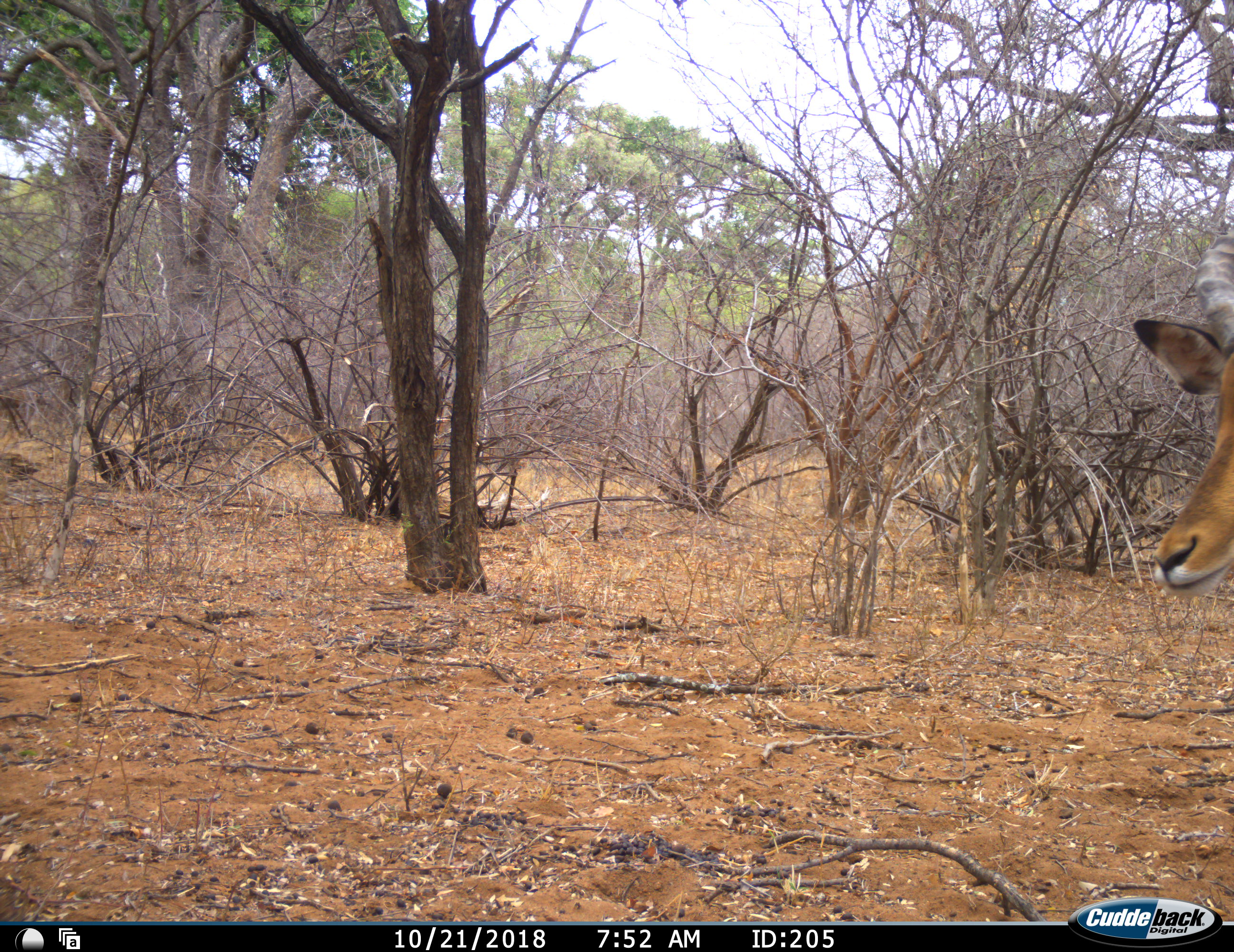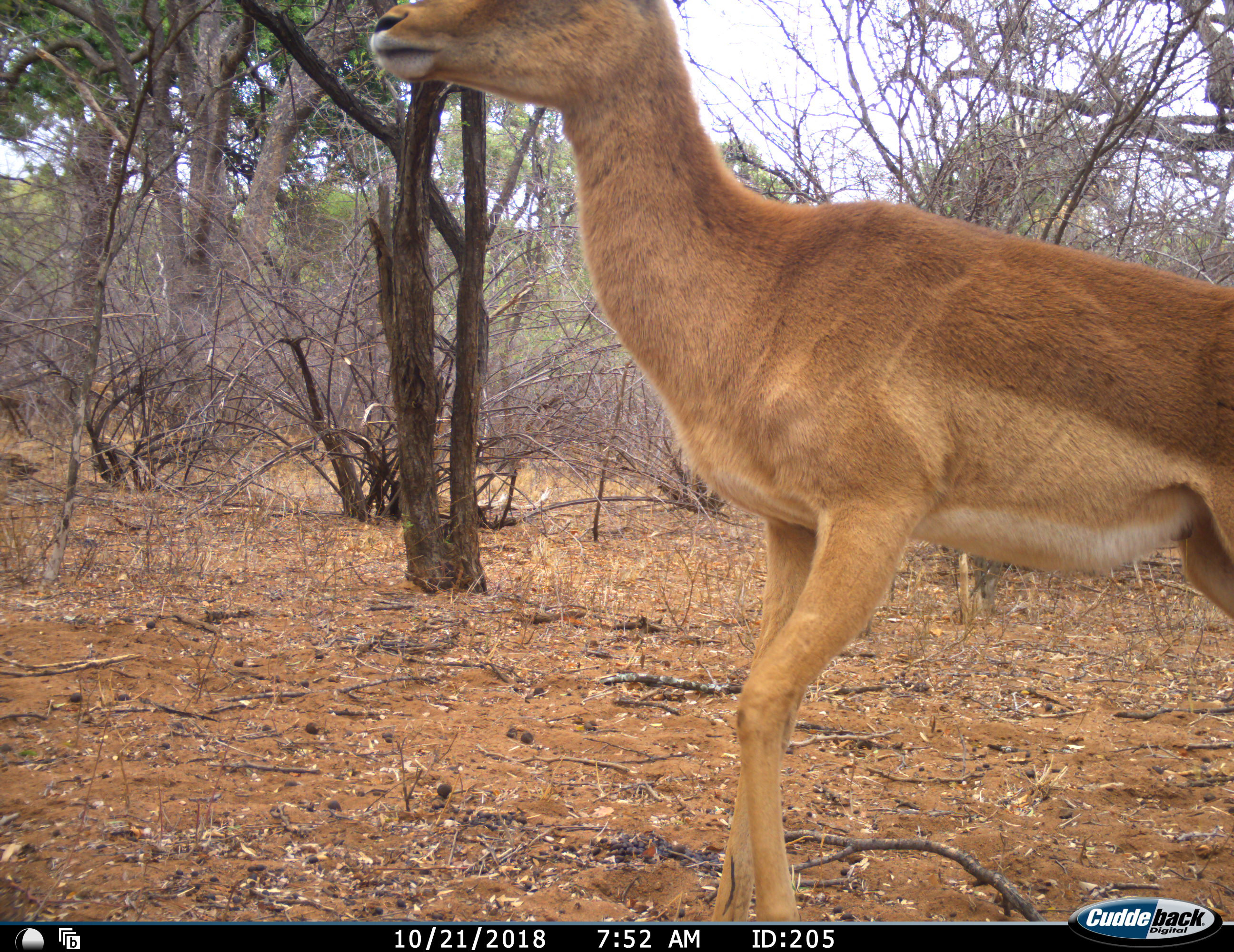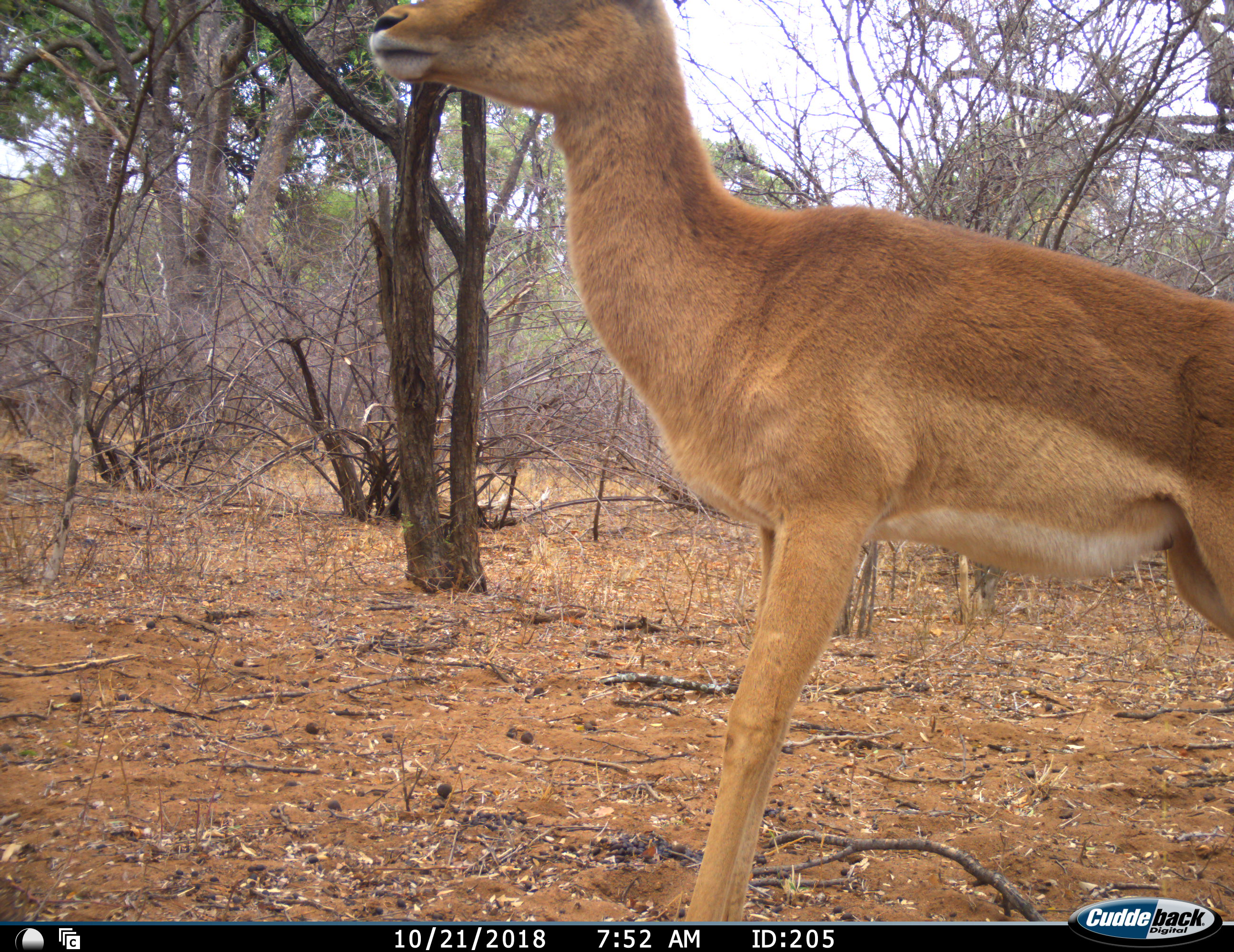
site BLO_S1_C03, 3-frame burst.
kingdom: Animalia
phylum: Chordata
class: Mammalia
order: Artiodactyla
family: Bovidae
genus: Aepyceros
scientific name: Aepyceros melampus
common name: impala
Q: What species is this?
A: Impala (Aepyceros melampus).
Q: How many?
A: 1.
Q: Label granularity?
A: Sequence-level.